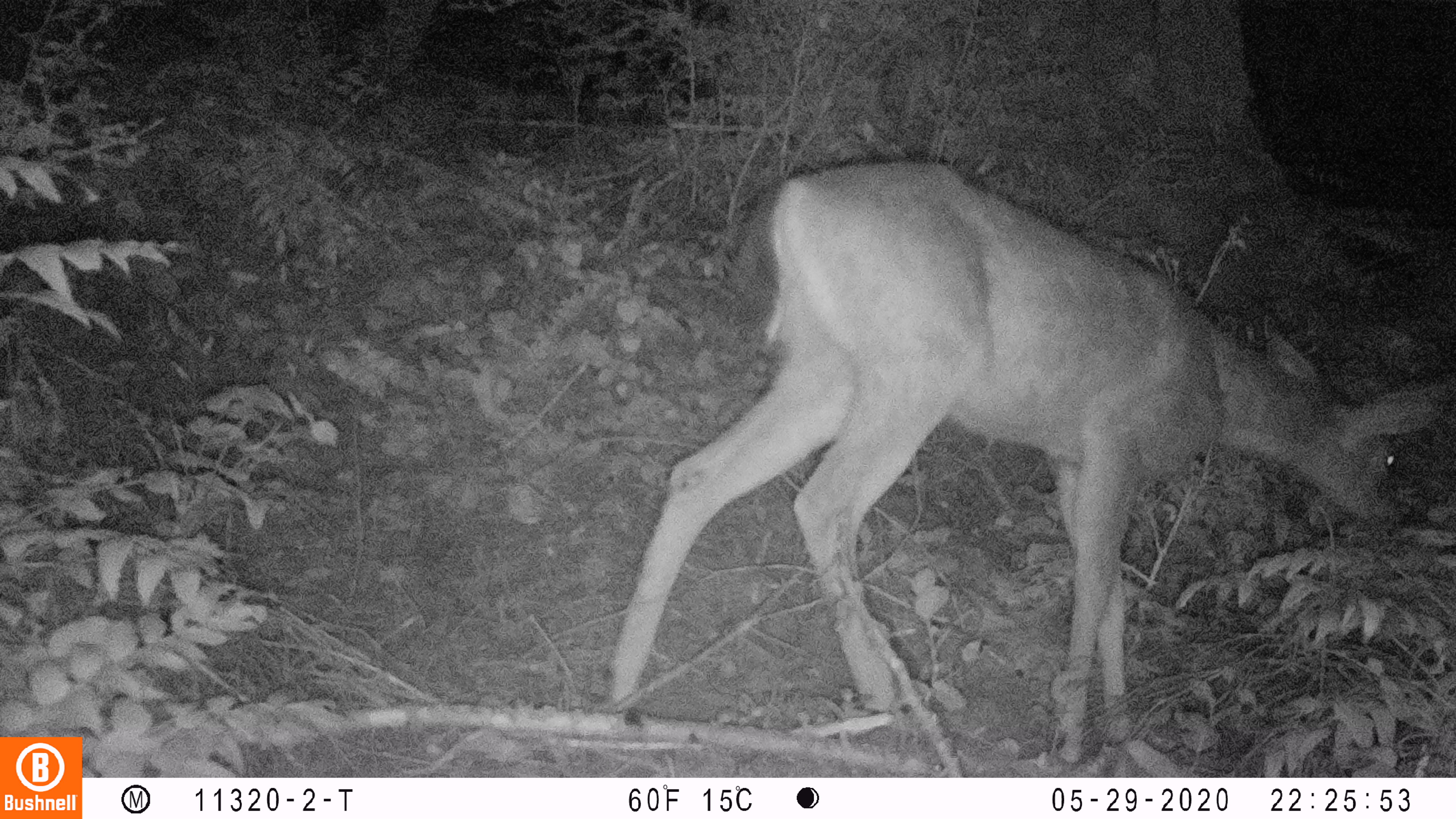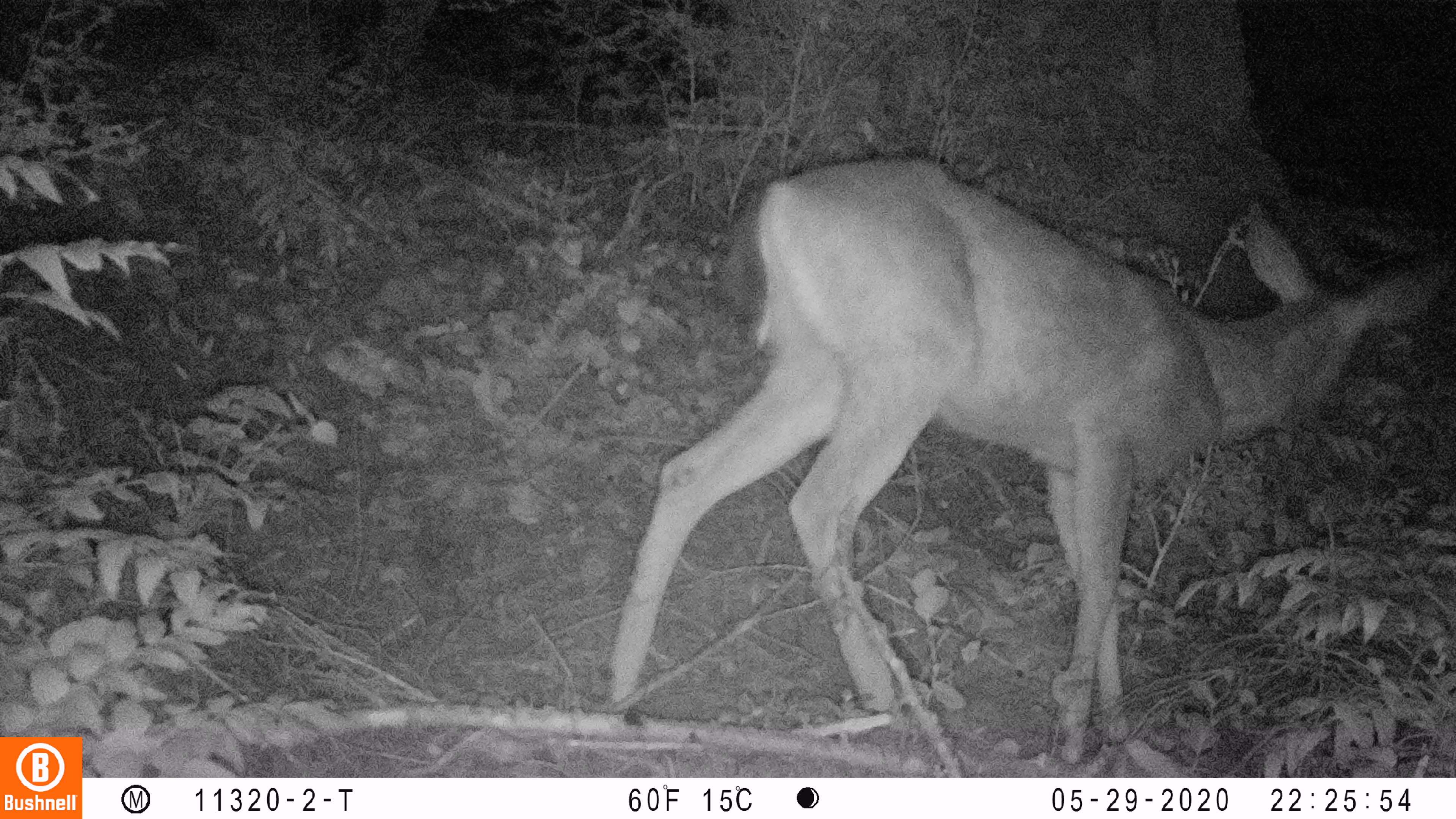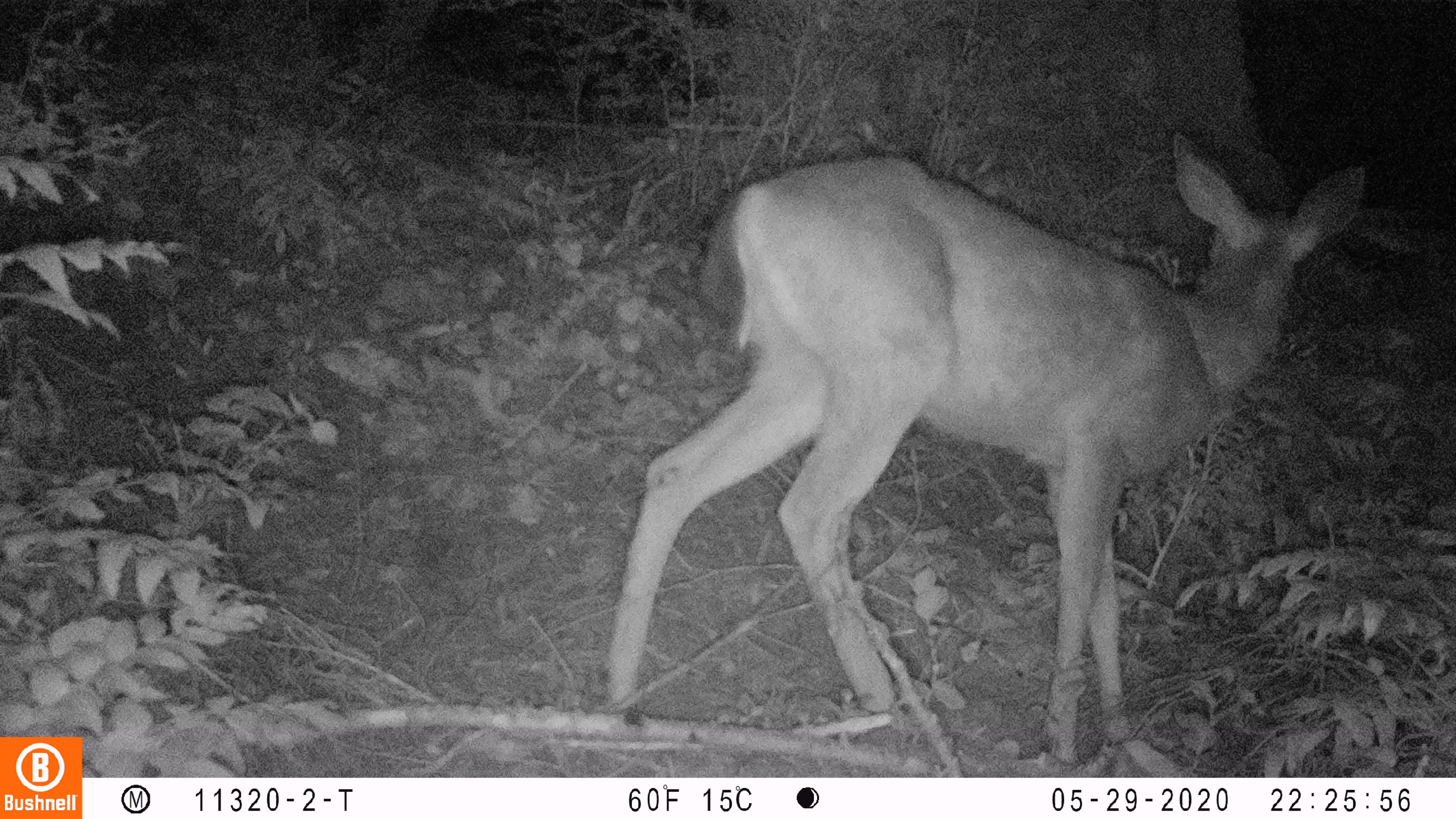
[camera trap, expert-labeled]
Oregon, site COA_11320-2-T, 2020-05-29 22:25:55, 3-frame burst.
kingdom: Animalia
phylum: Chordata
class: Mammalia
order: Artiodactyla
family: Cervidae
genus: Odocoileus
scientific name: Odocoileus hemionus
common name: black-tailed deer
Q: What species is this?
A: Black-tailed deer (Odocoileus hemionus).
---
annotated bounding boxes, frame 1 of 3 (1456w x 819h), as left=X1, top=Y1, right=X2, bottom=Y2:
black-tailed deer: left=605, top=156, right=1453, bottom=763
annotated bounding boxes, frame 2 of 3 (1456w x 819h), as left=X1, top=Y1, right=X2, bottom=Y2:
black-tailed deer: left=598, top=131, right=1453, bottom=759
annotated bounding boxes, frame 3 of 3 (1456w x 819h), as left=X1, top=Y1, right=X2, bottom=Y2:
black-tailed deer: left=599, top=118, right=1379, bottom=763